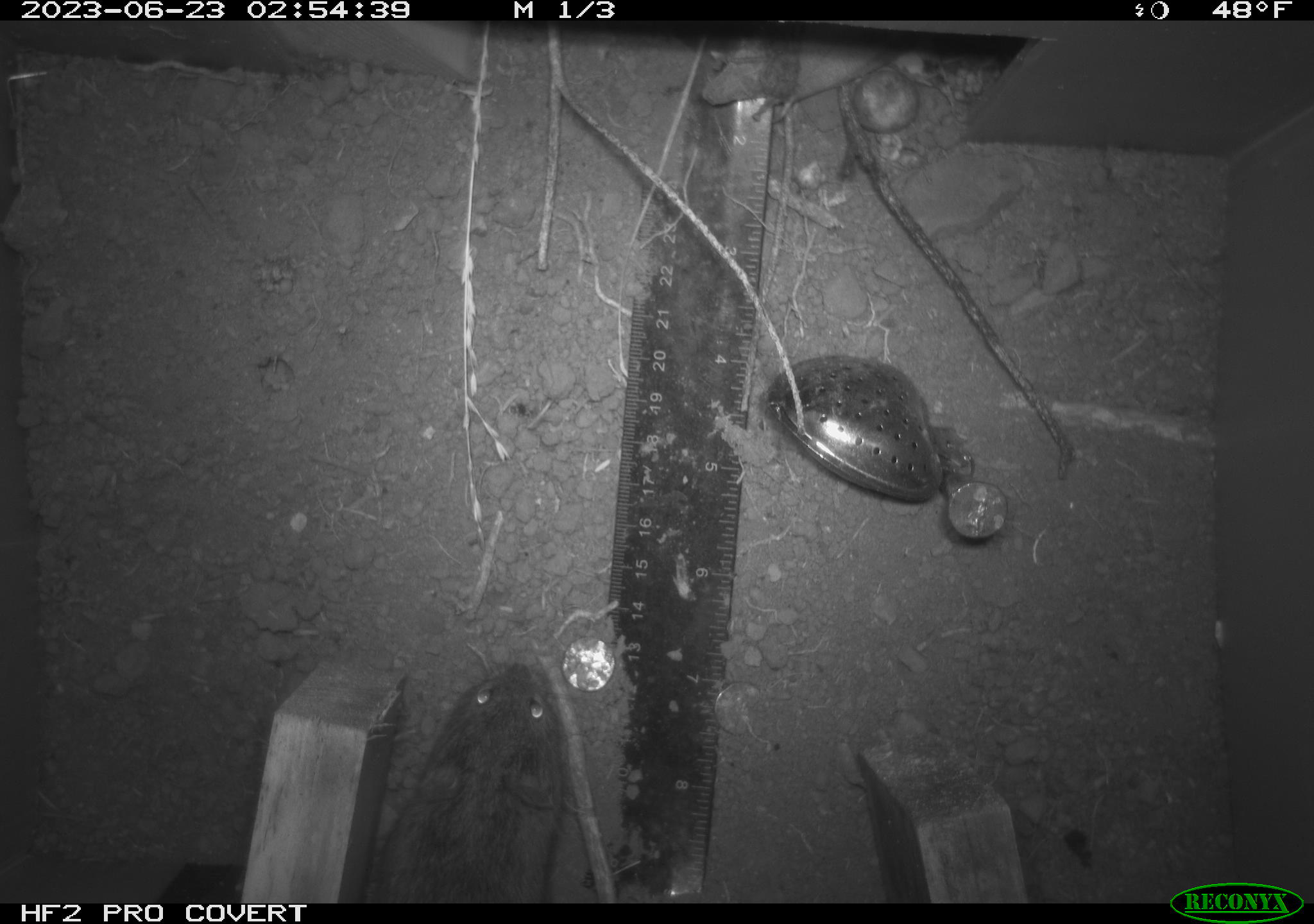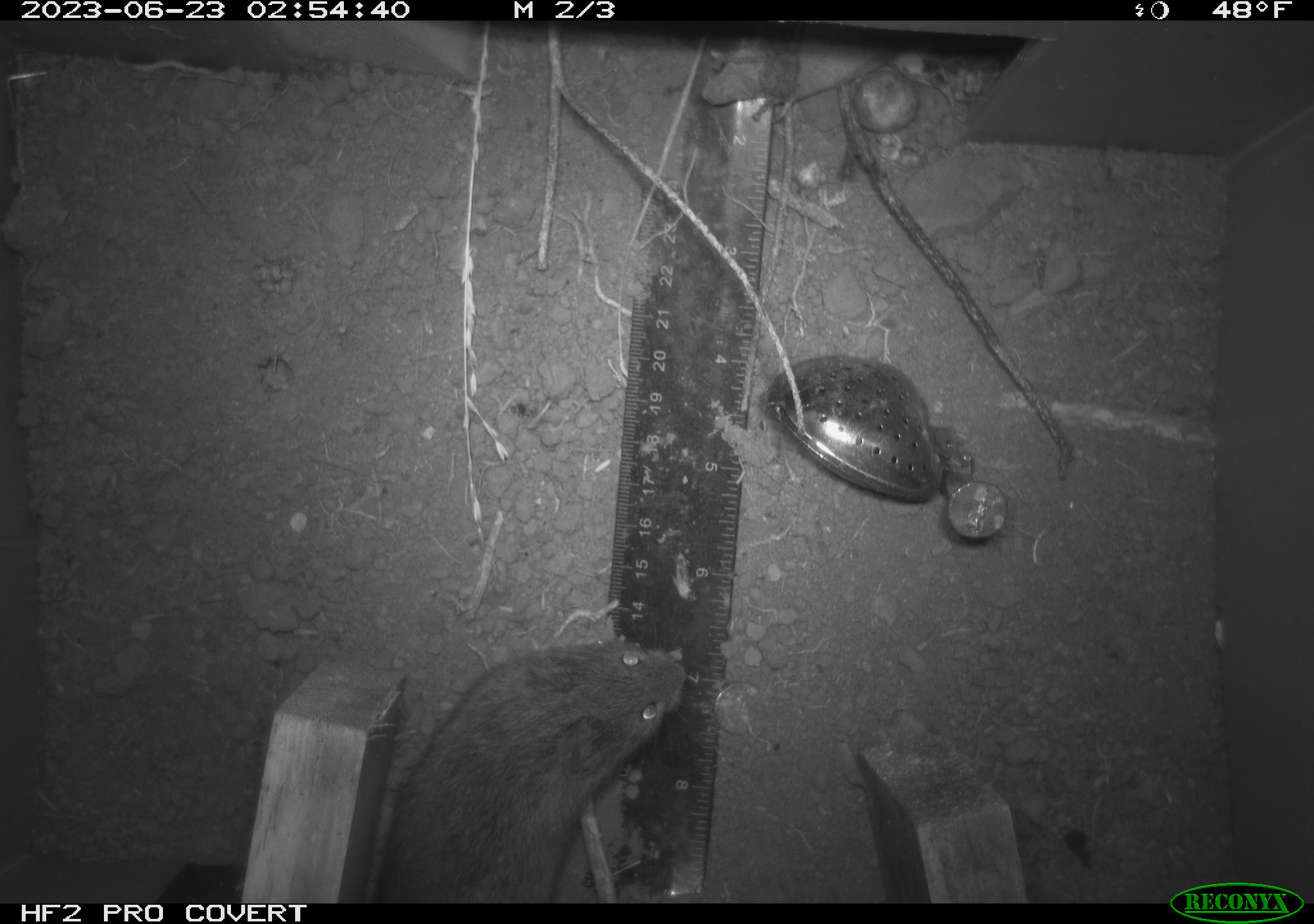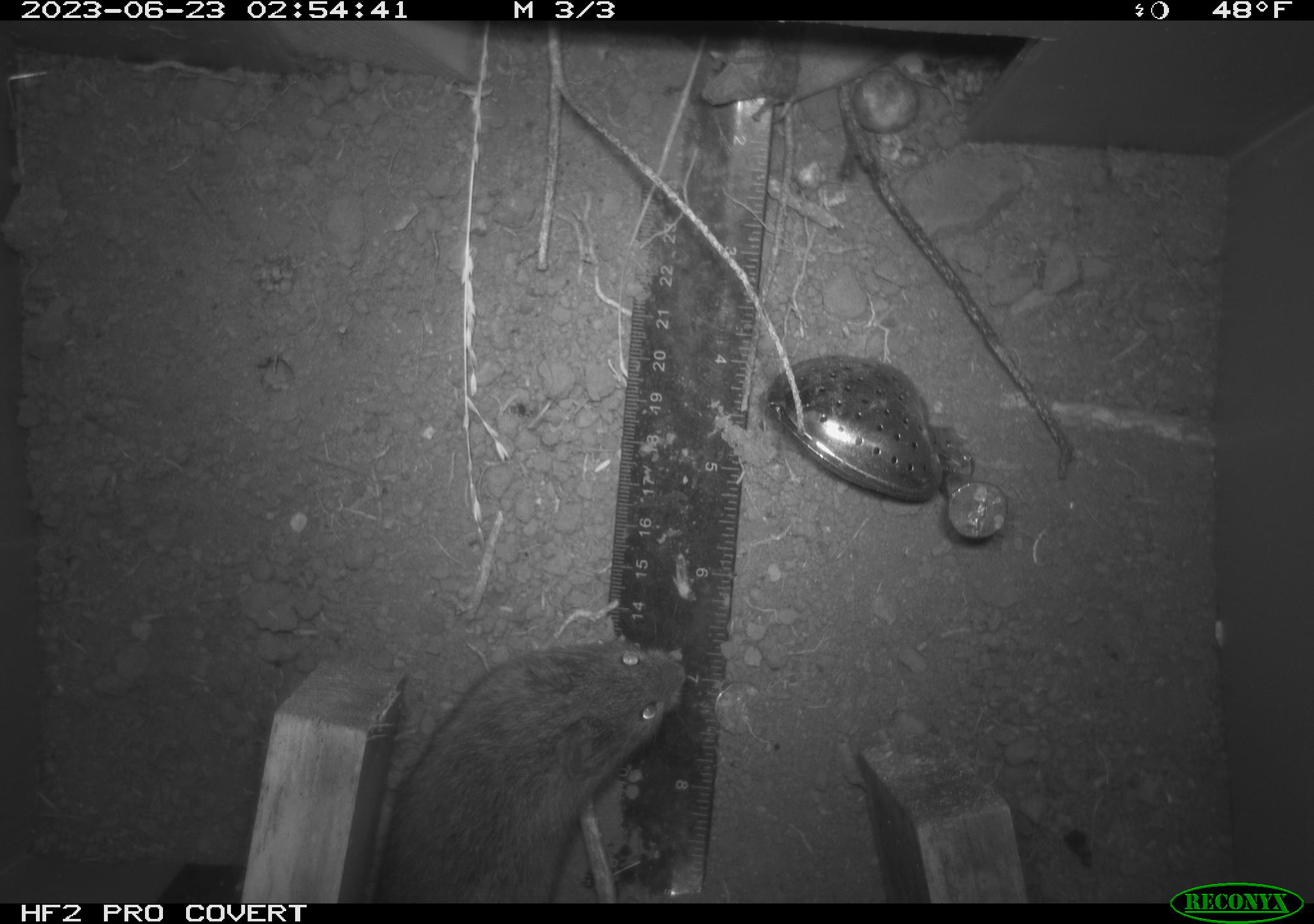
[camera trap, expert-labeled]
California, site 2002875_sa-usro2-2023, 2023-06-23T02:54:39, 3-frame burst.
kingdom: Animalia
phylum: Chordata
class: Mammalia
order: Rodentia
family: Cricetidae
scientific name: Arvicolinae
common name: voles, lemmings, and muskrats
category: arvicolinae subfamily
Arvicolinae subfamily (voles, lemmings, and muskrats) (Arvicolinae).